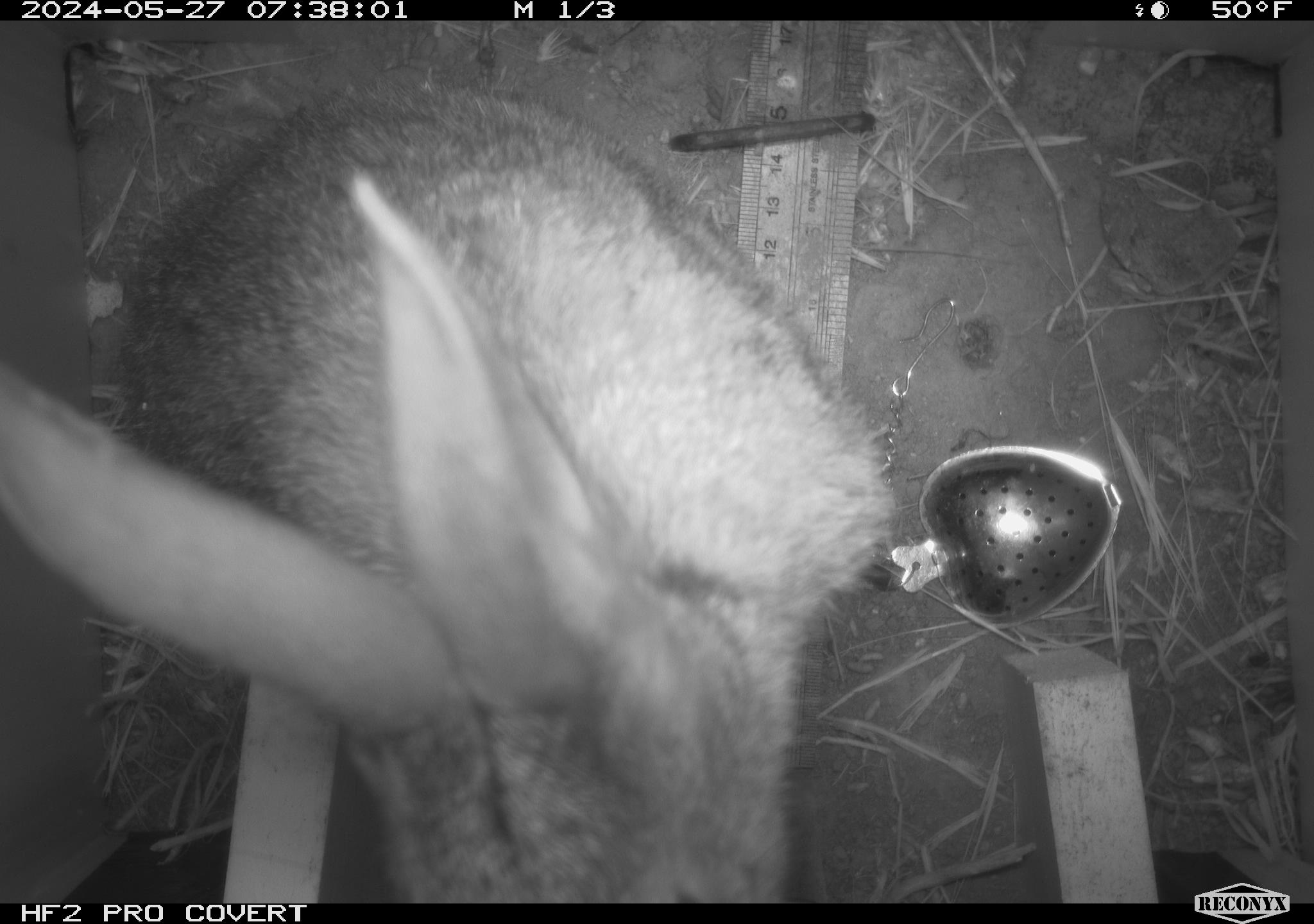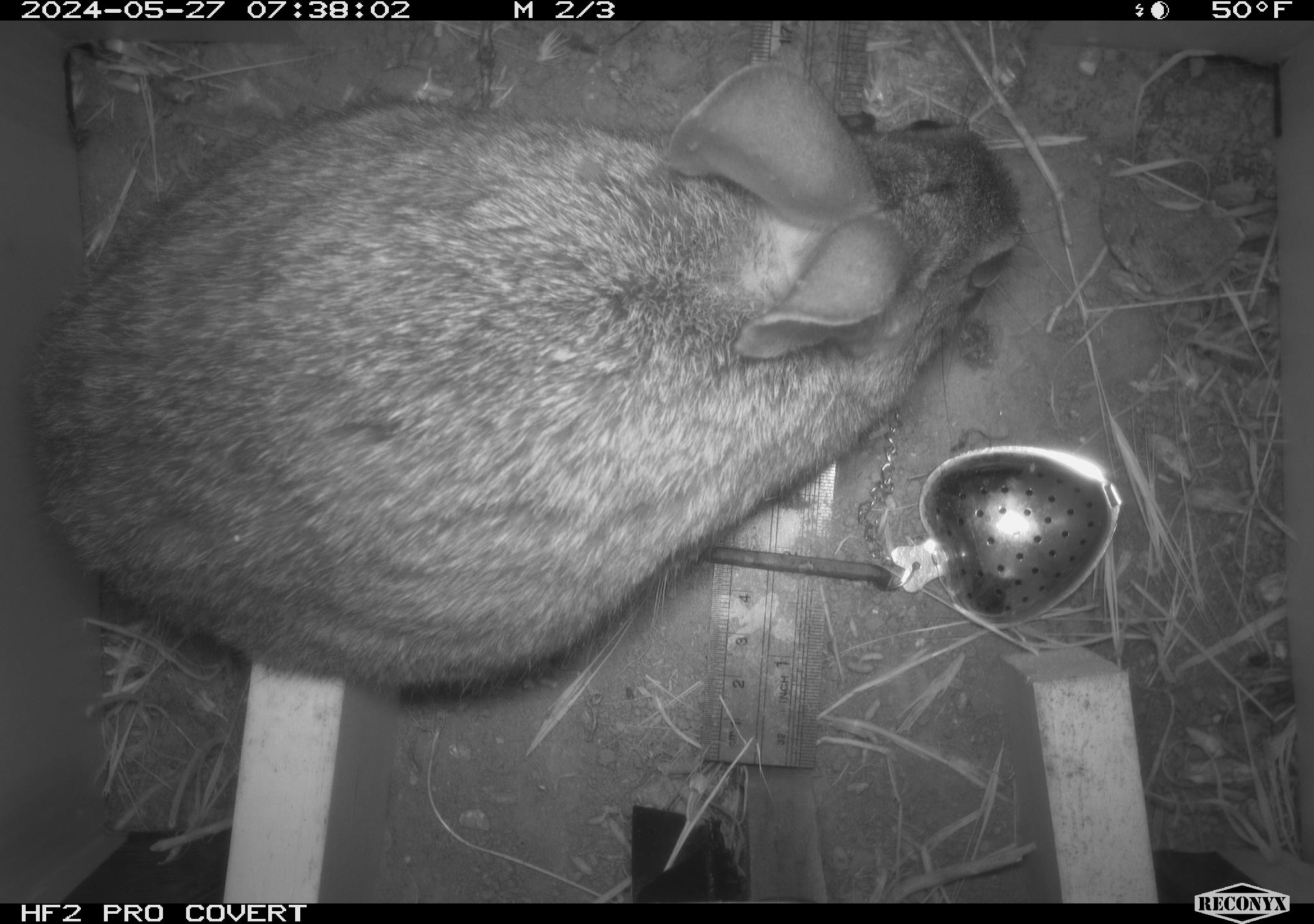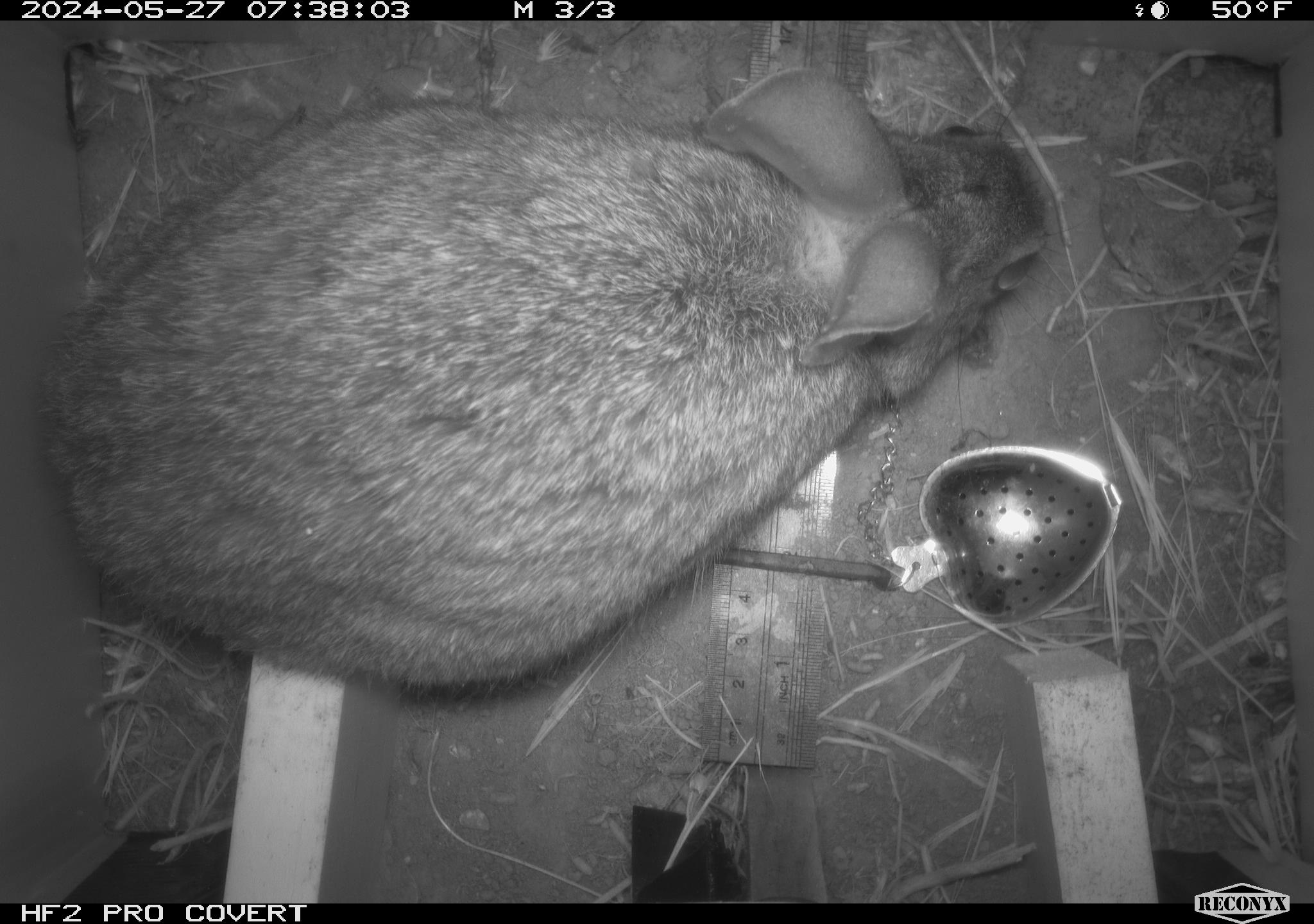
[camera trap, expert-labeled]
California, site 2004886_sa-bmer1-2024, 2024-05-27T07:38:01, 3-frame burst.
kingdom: Animalia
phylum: Chordata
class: Mammalia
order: Lagomorpha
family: Leporidae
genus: Sylvilagus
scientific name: Sylvilagus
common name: cottontail rabbits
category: sylvilagus species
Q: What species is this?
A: Sylvilagus species (cottontail rabbits) (Sylvilagus).